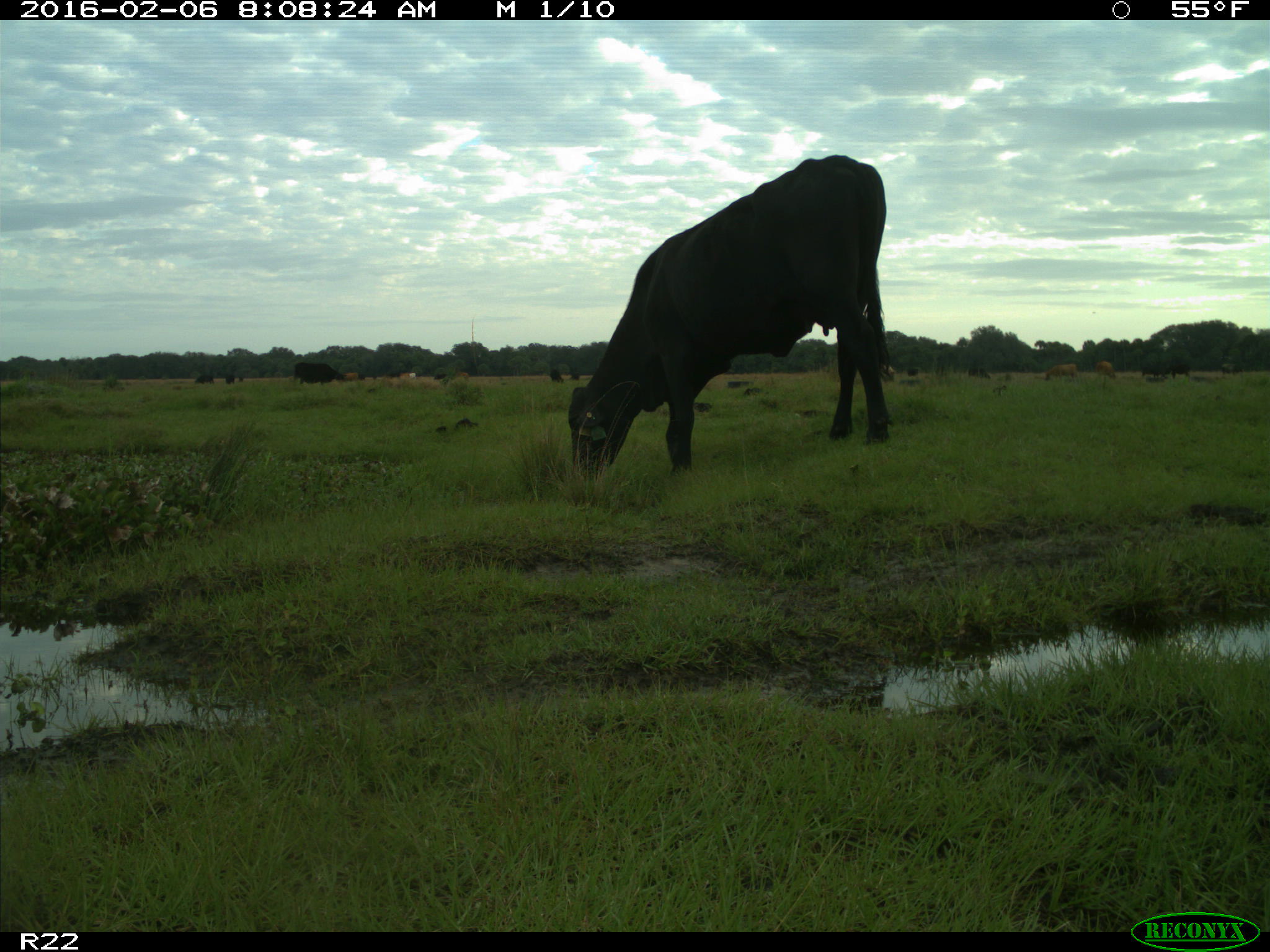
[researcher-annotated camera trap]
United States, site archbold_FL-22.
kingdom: Animalia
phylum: Chordata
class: Mammalia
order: Artiodactyla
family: Bovidae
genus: Bos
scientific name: Bos taurus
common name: domestic cow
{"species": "Bos taurus (domestic cow)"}